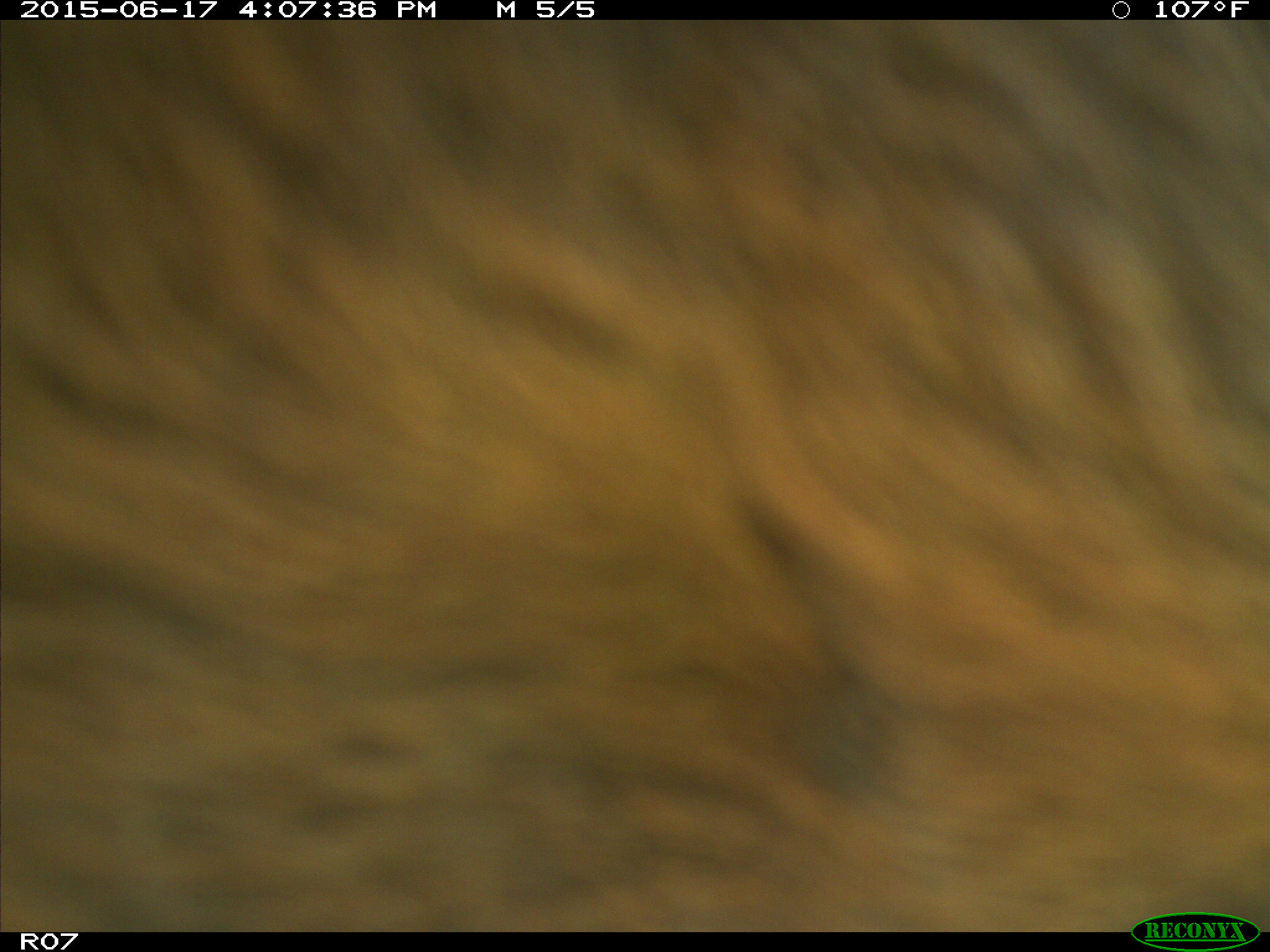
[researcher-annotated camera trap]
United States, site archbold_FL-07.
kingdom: Animalia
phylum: Chordata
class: Mammalia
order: Artiodactyla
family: Bovidae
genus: Bos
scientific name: Bos taurus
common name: domestic cow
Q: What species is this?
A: Bos taurus (domestic cow).